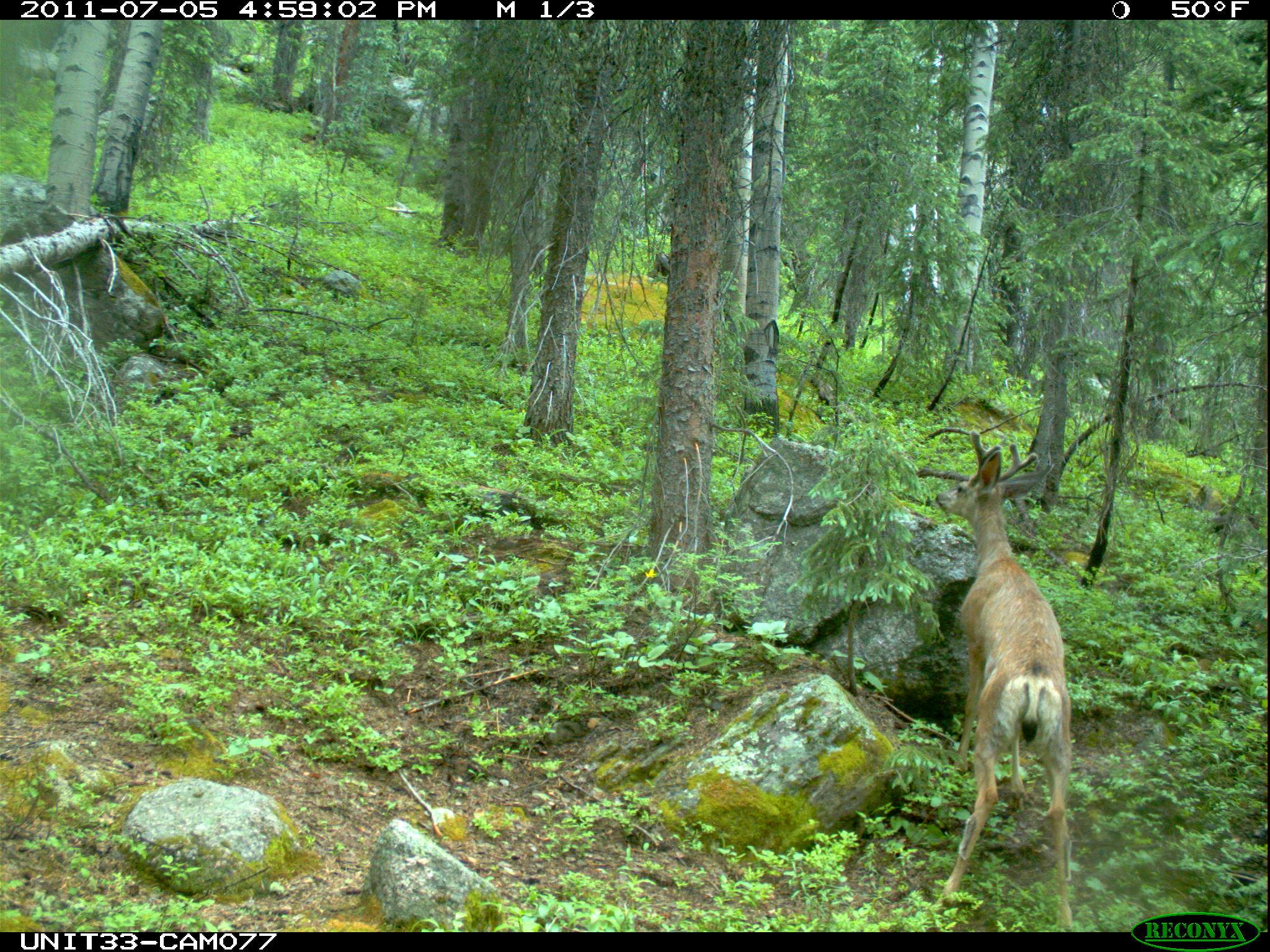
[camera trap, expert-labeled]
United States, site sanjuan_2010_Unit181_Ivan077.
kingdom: Animalia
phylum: Chordata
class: Mammalia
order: Artiodactyla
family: Cervidae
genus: Odocoileus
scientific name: Odocoileus hemionus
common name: mule deer